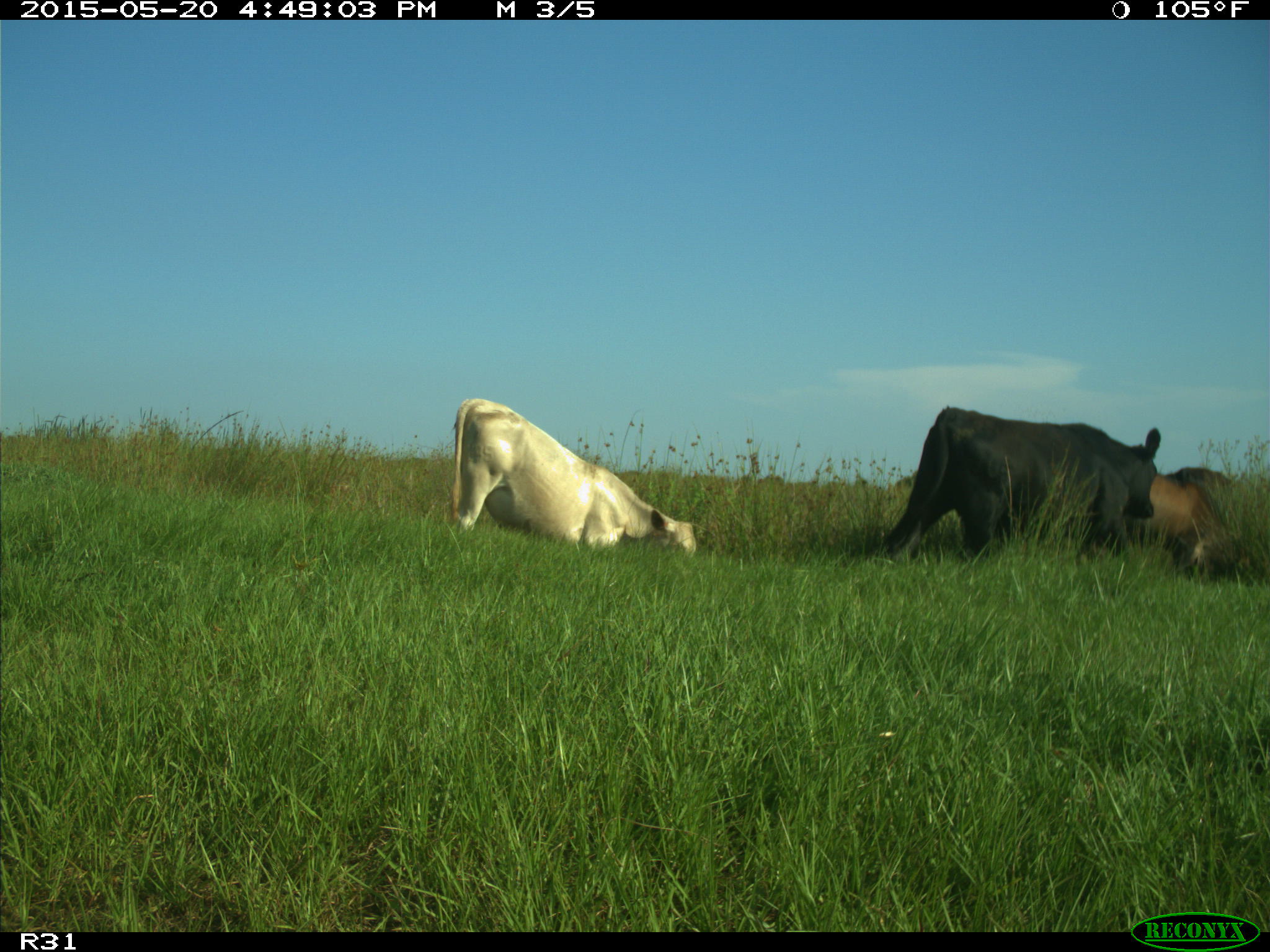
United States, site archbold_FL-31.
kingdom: Animalia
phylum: Chordata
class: Mammalia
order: Artiodactyla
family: Bovidae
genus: Bos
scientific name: Bos taurus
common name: domestic cow